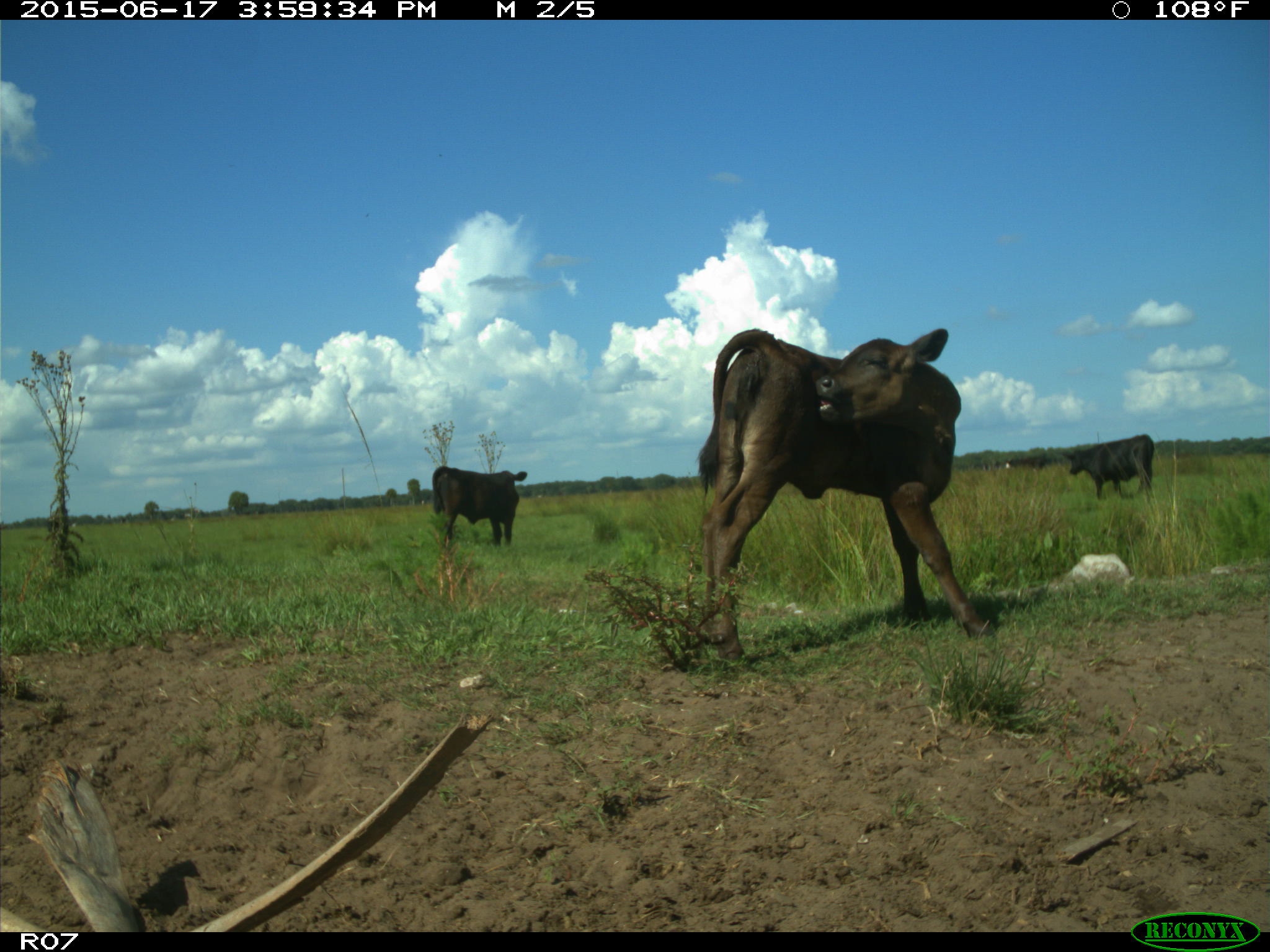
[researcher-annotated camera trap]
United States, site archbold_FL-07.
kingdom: Animalia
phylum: Chordata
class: Mammalia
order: Artiodactyla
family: Bovidae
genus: Bos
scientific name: Bos taurus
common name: domestic cow